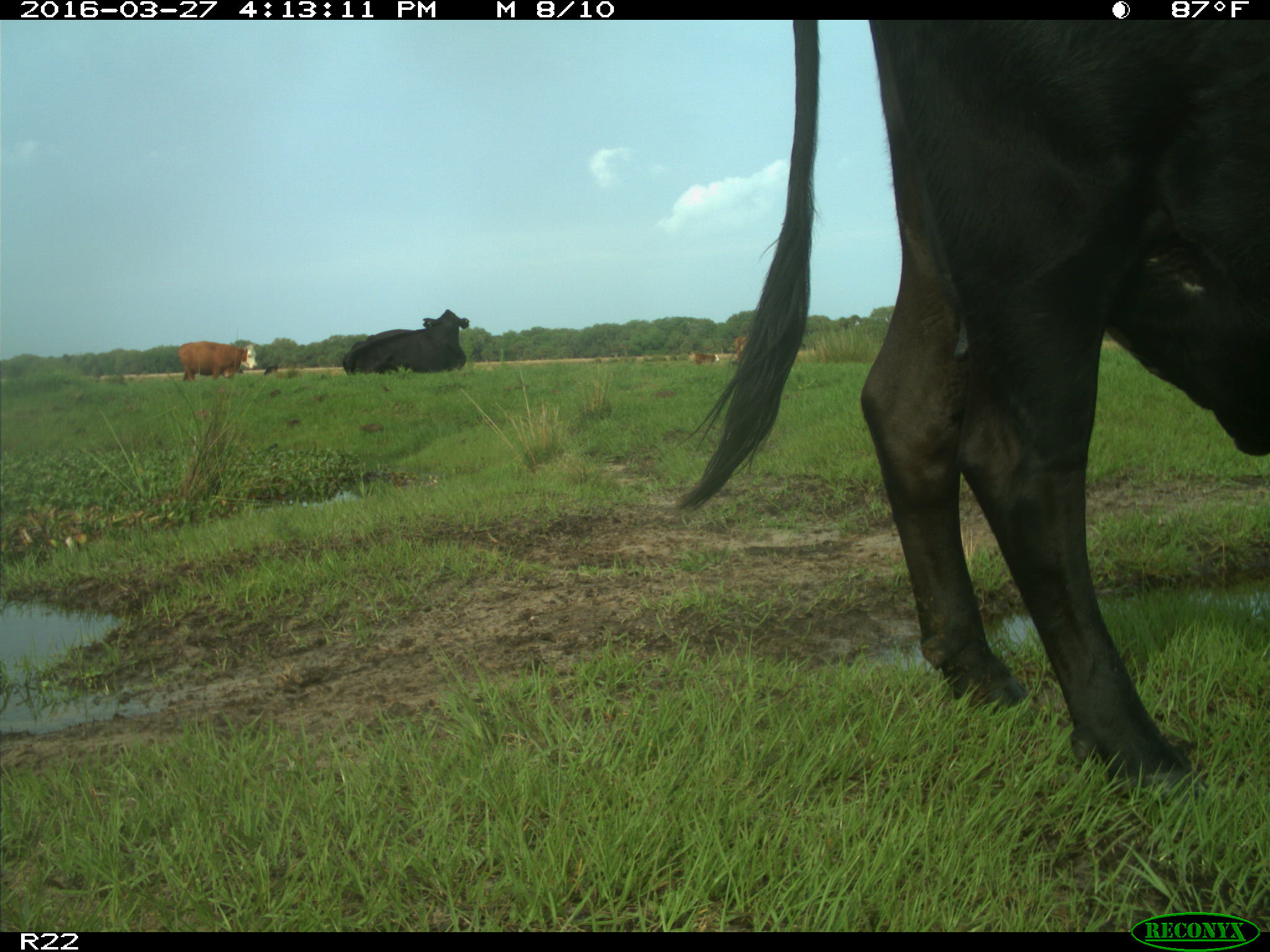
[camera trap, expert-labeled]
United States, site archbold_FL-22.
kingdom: Animalia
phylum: Chordata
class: Mammalia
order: Artiodactyla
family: Bovidae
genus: Bos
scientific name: Bos taurus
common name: domestic cow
Bos taurus (domestic cow).